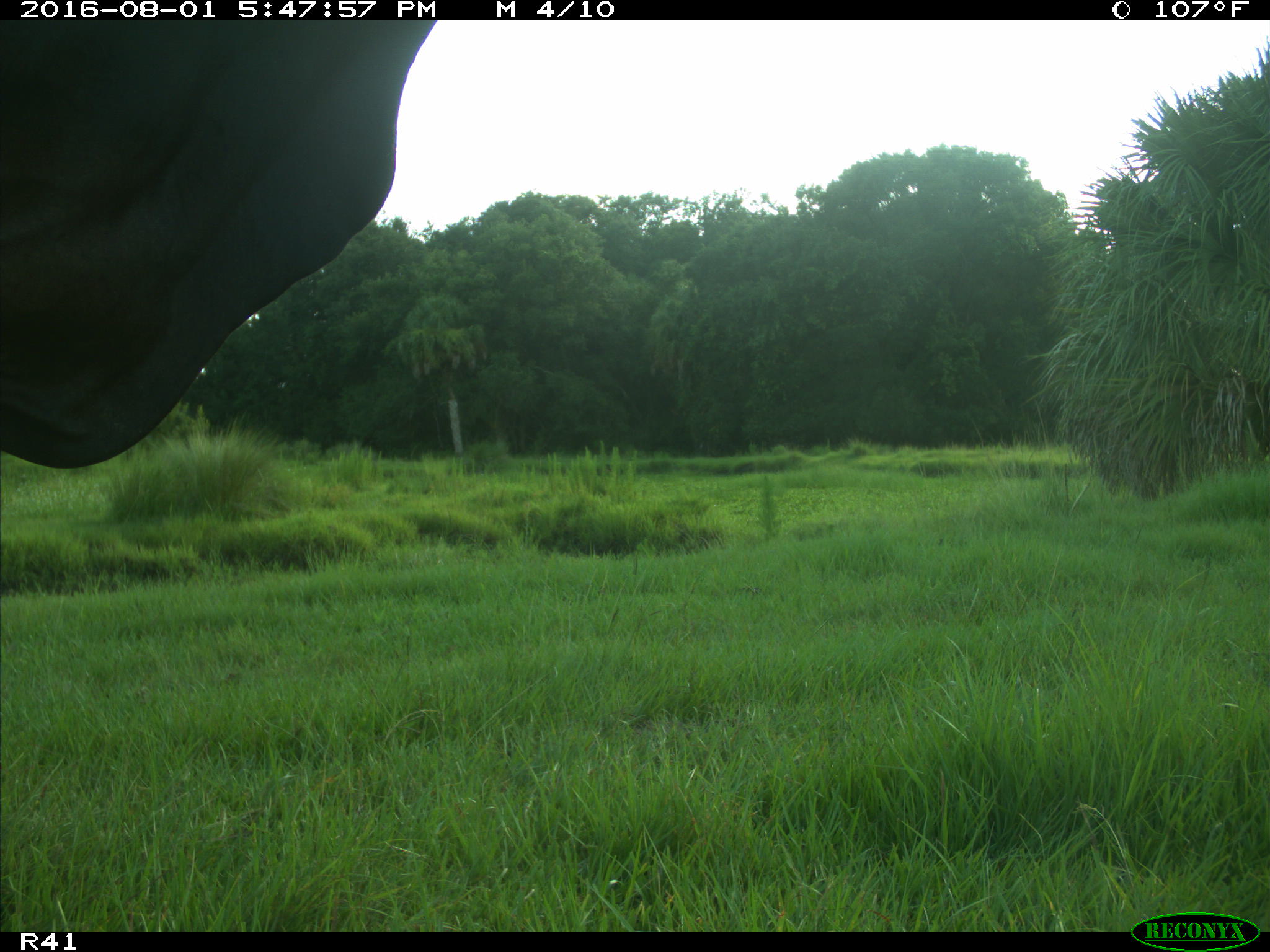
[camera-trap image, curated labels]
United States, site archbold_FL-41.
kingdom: Animalia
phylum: Chordata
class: Mammalia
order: Artiodactyla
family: Bovidae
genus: Bos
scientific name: Bos taurus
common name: domestic cow